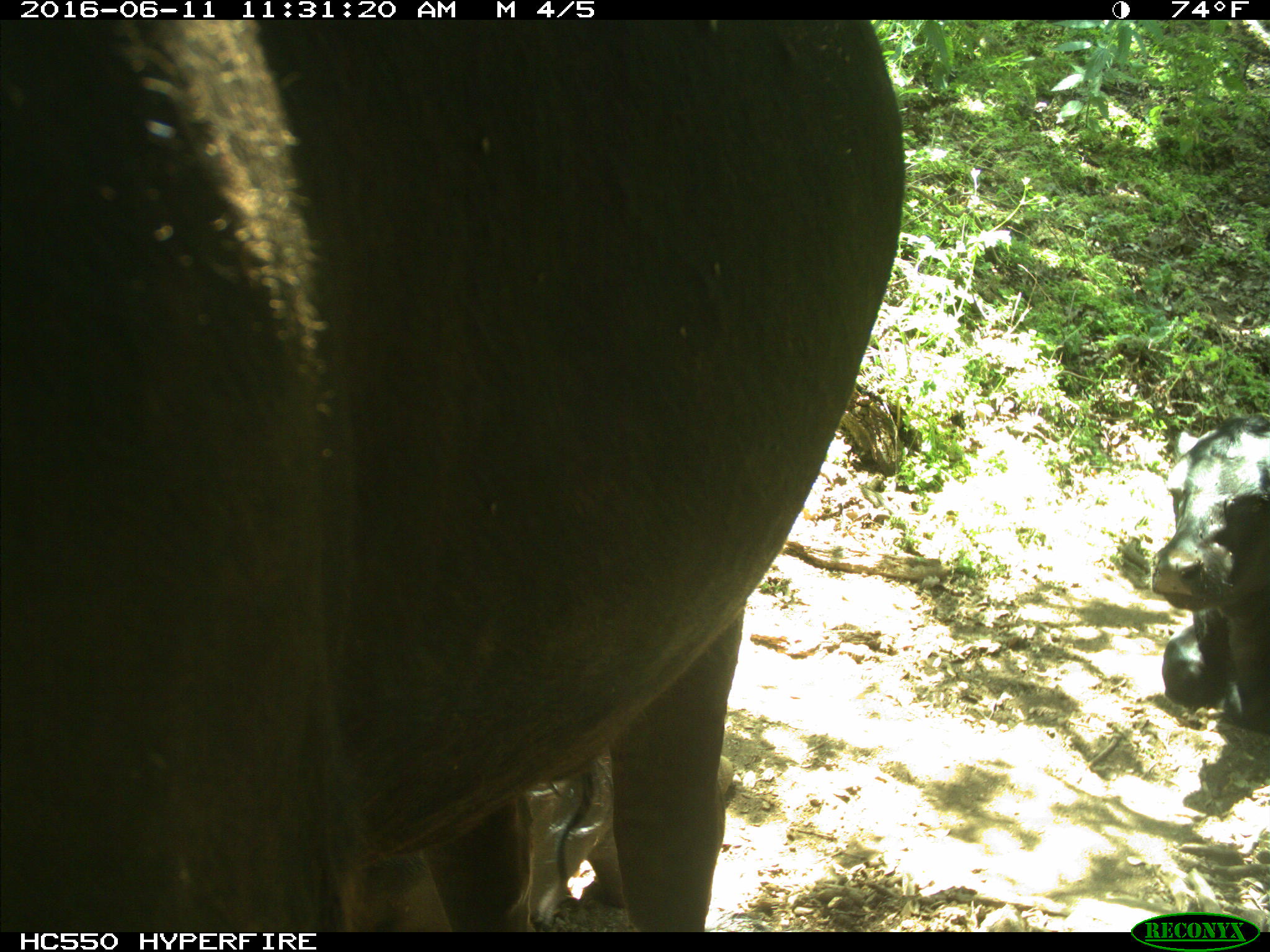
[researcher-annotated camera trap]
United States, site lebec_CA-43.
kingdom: Animalia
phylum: Chordata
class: Mammalia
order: Artiodactyla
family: Bovidae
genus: Bos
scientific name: Bos taurus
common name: domestic cow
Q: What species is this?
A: Bos taurus (domestic cow).